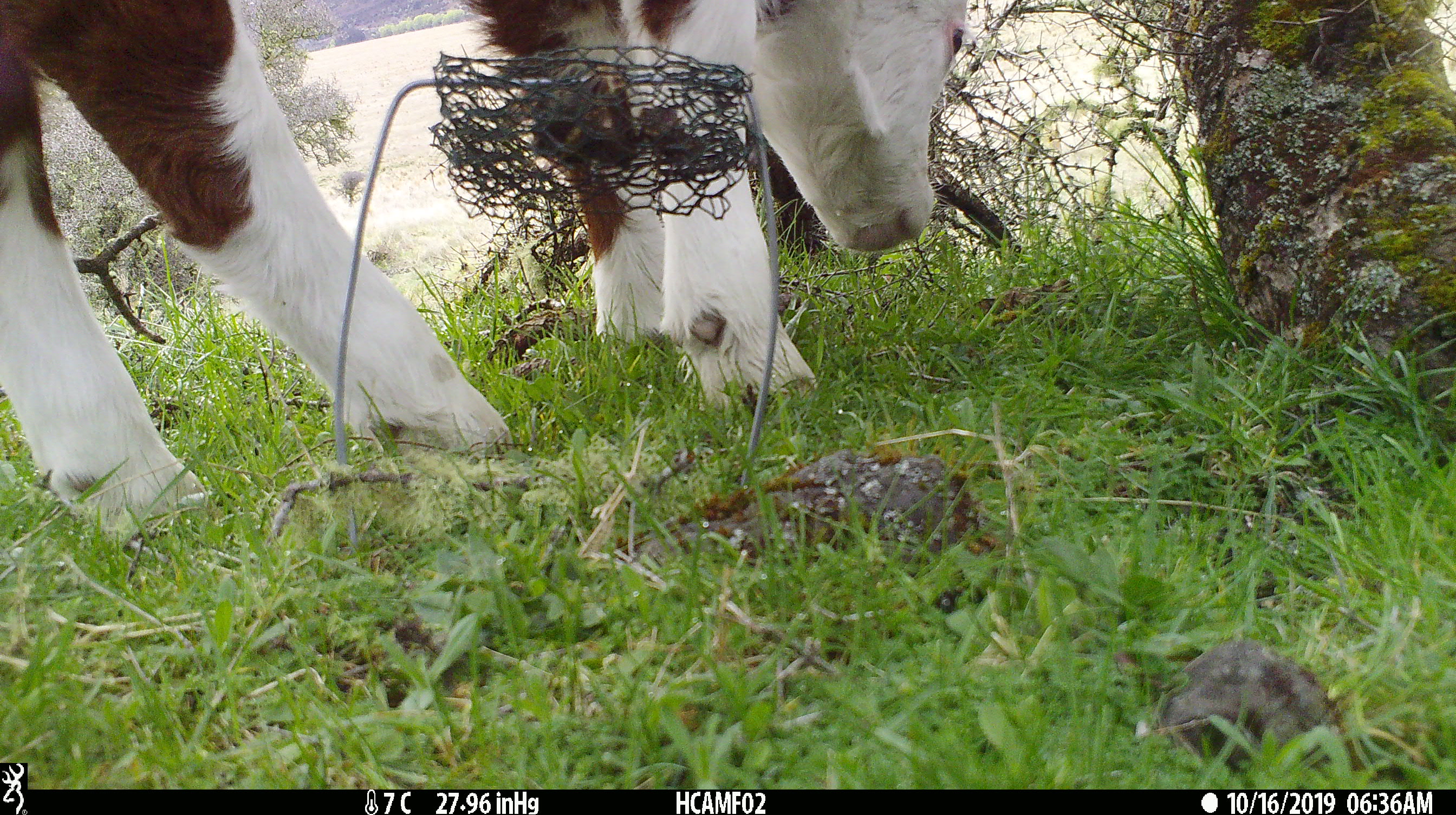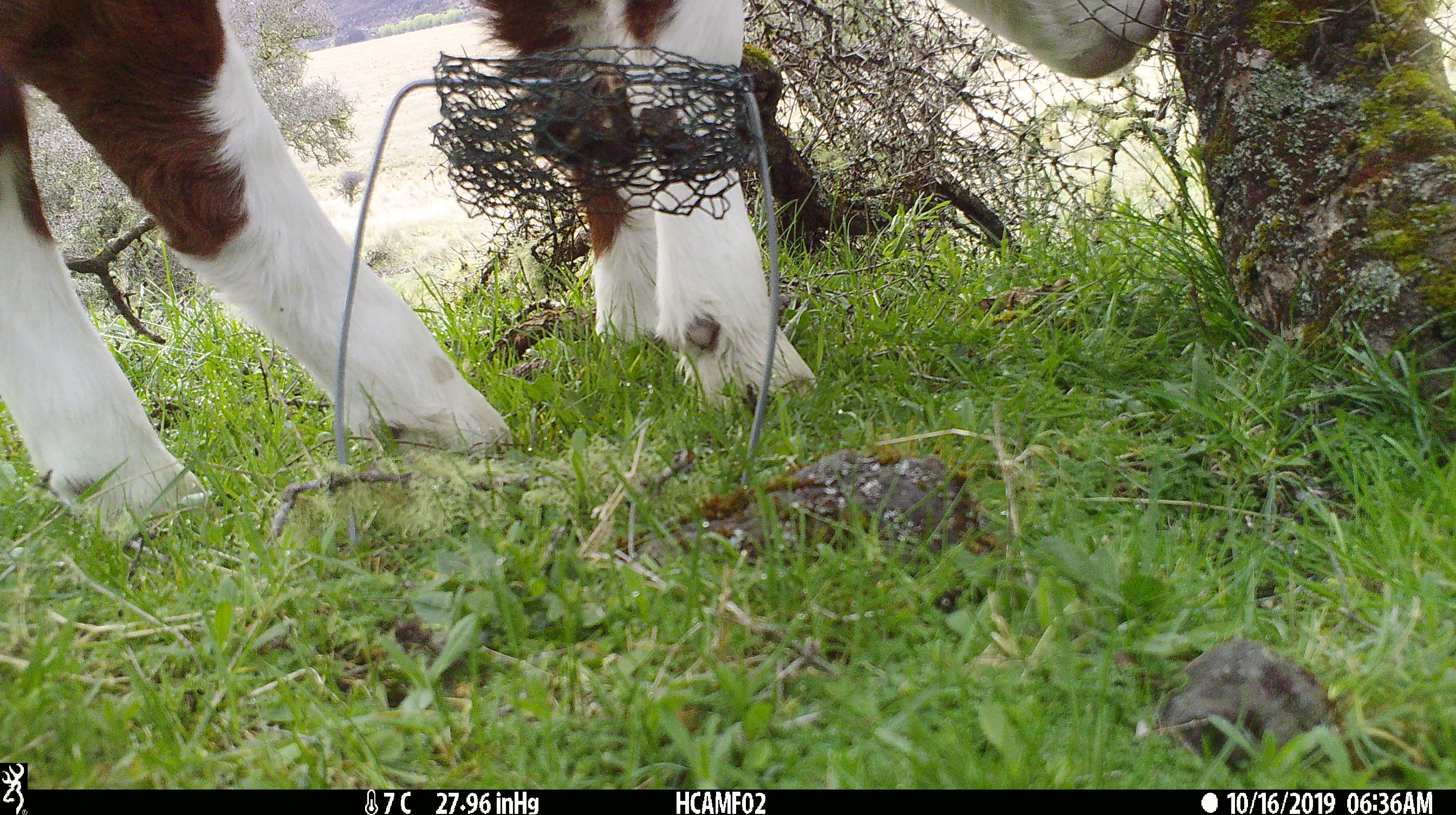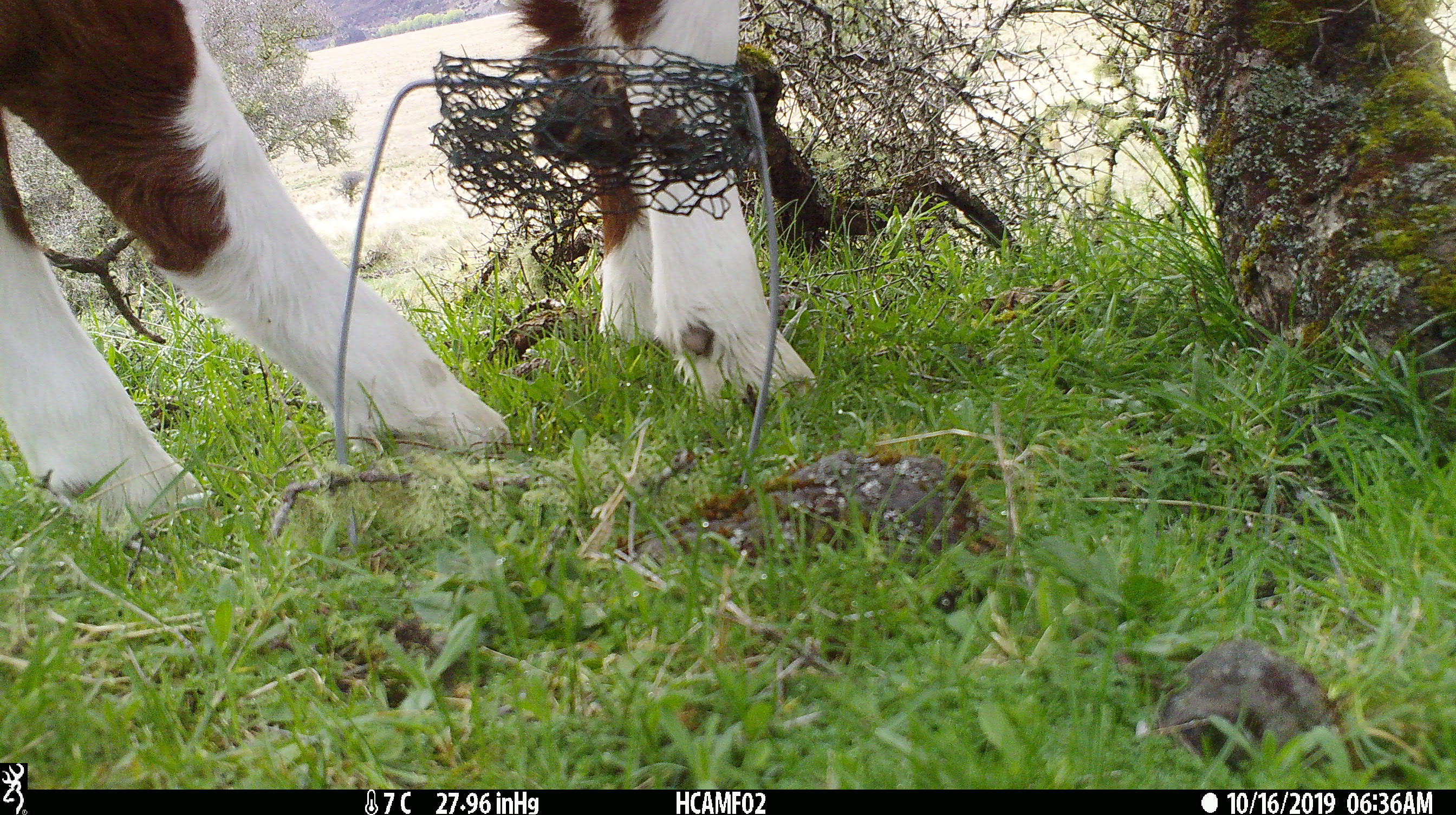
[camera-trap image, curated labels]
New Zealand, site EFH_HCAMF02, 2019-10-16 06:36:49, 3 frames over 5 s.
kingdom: Animalia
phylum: Chordata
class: Mammalia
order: Artiodactyla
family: Bovidae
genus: Bos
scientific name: Bos taurus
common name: domestic cow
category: cow